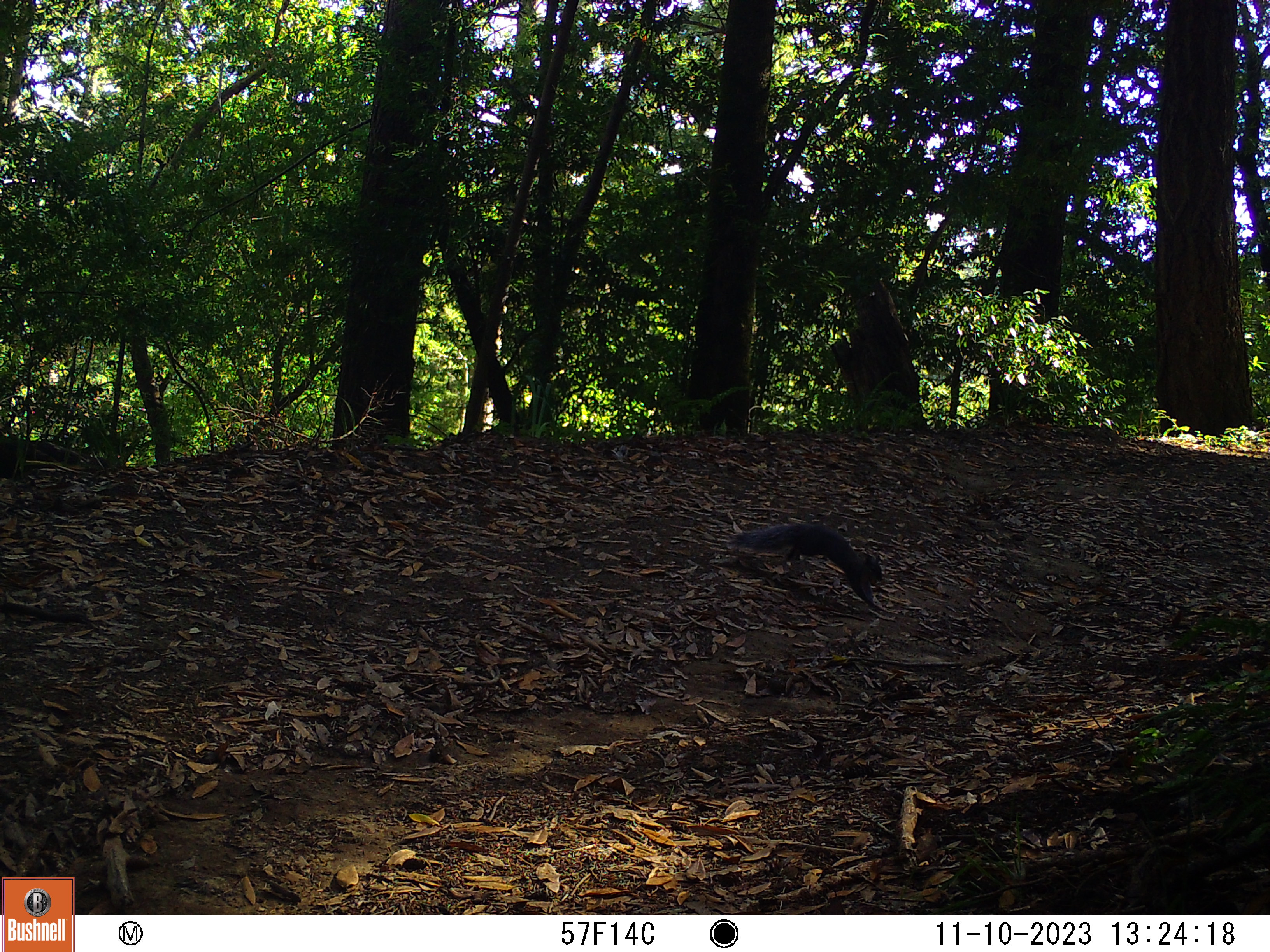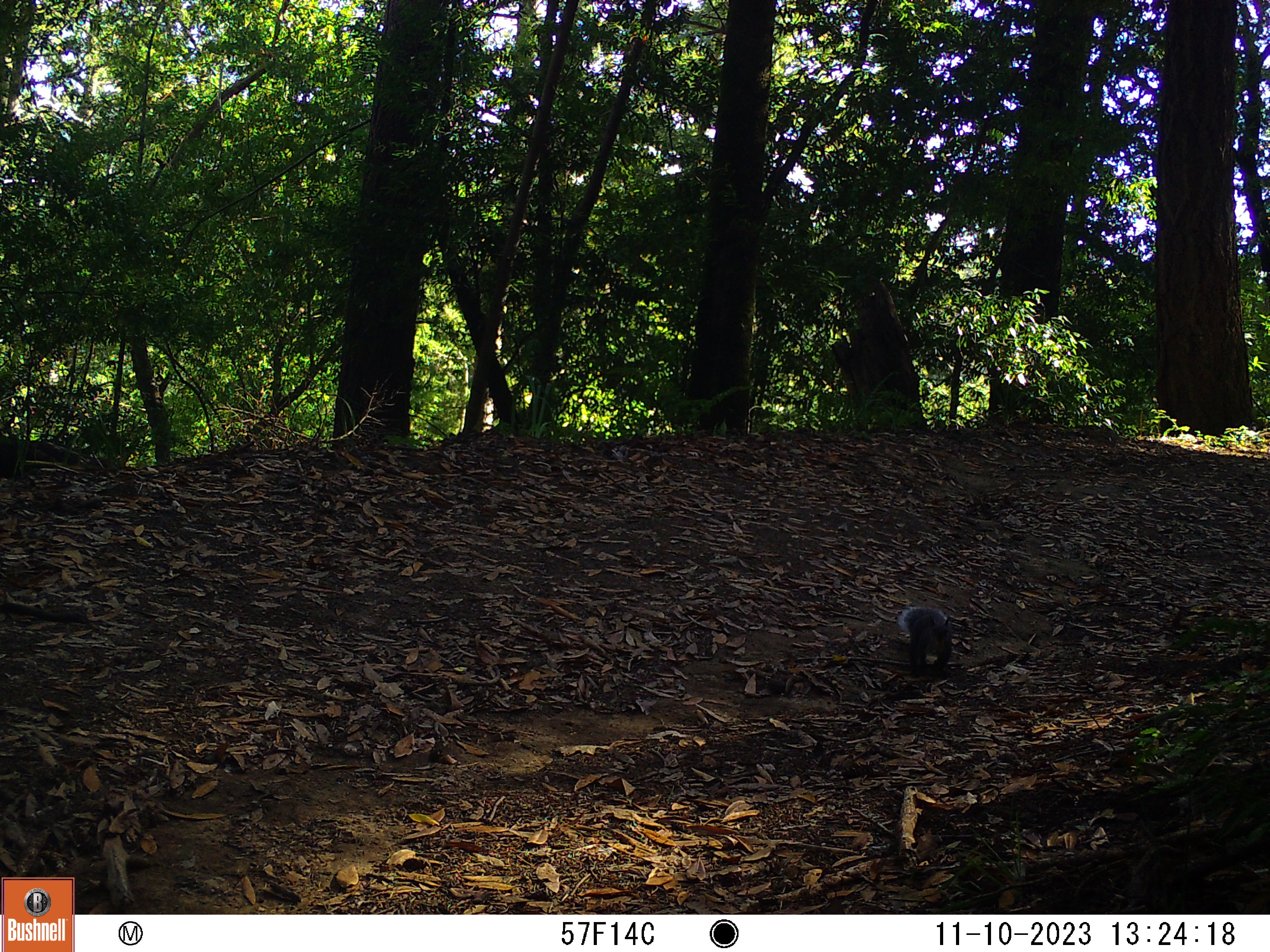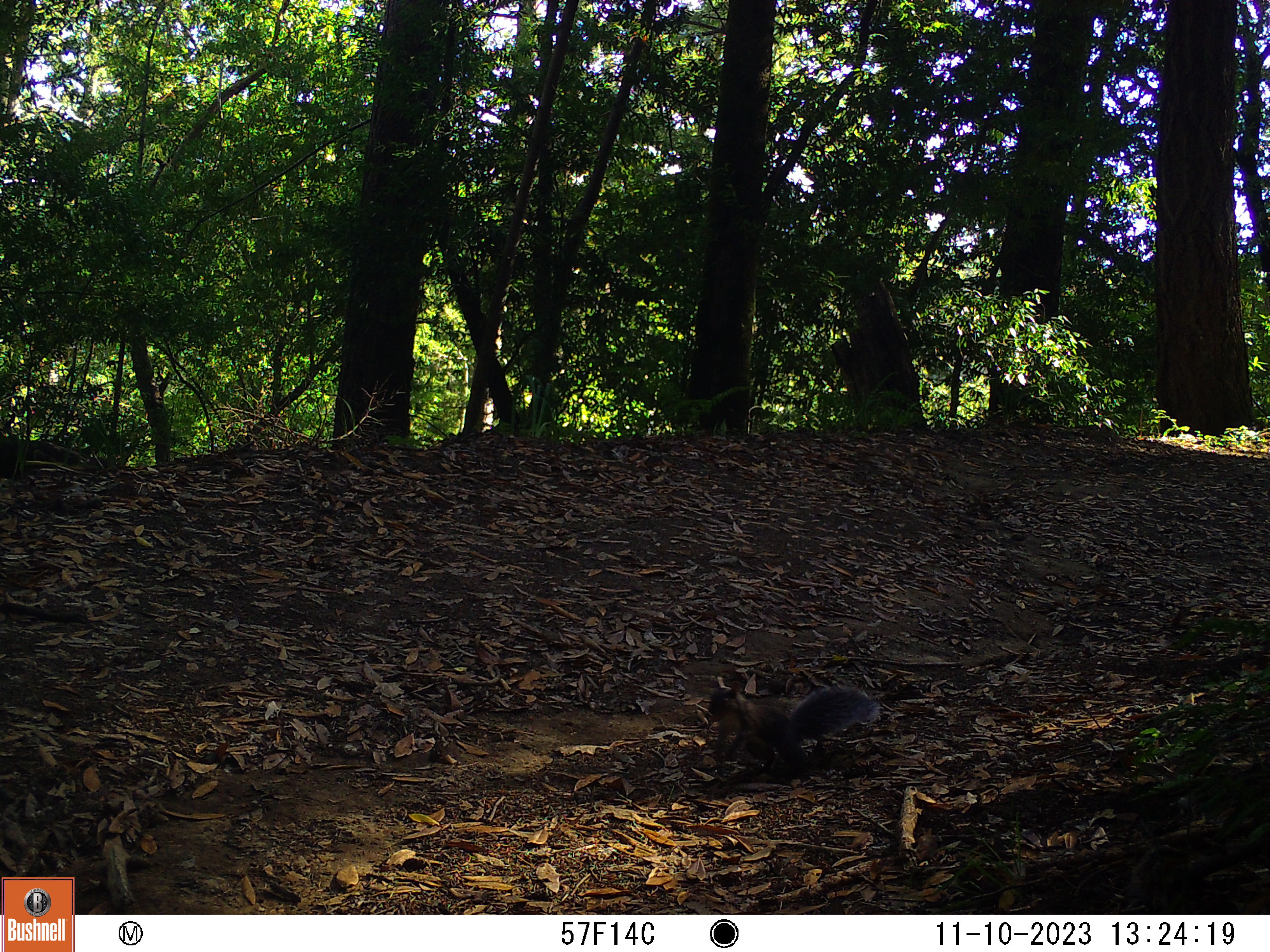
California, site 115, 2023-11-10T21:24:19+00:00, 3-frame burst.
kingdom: Animalia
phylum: Chordata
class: Mammalia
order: Rodentia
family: Sciuridae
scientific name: Sciuridae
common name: squirrel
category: unknown squirrel